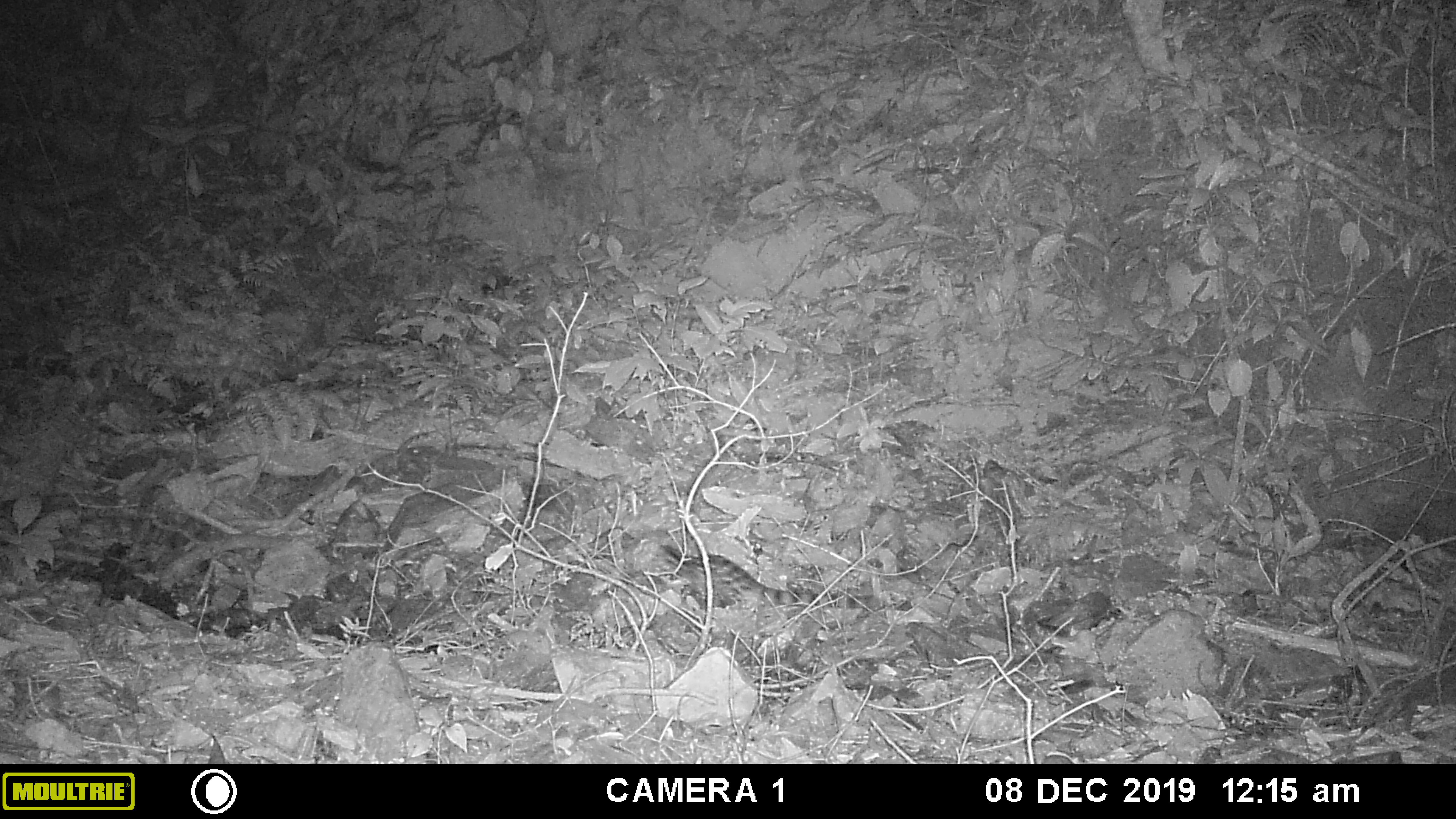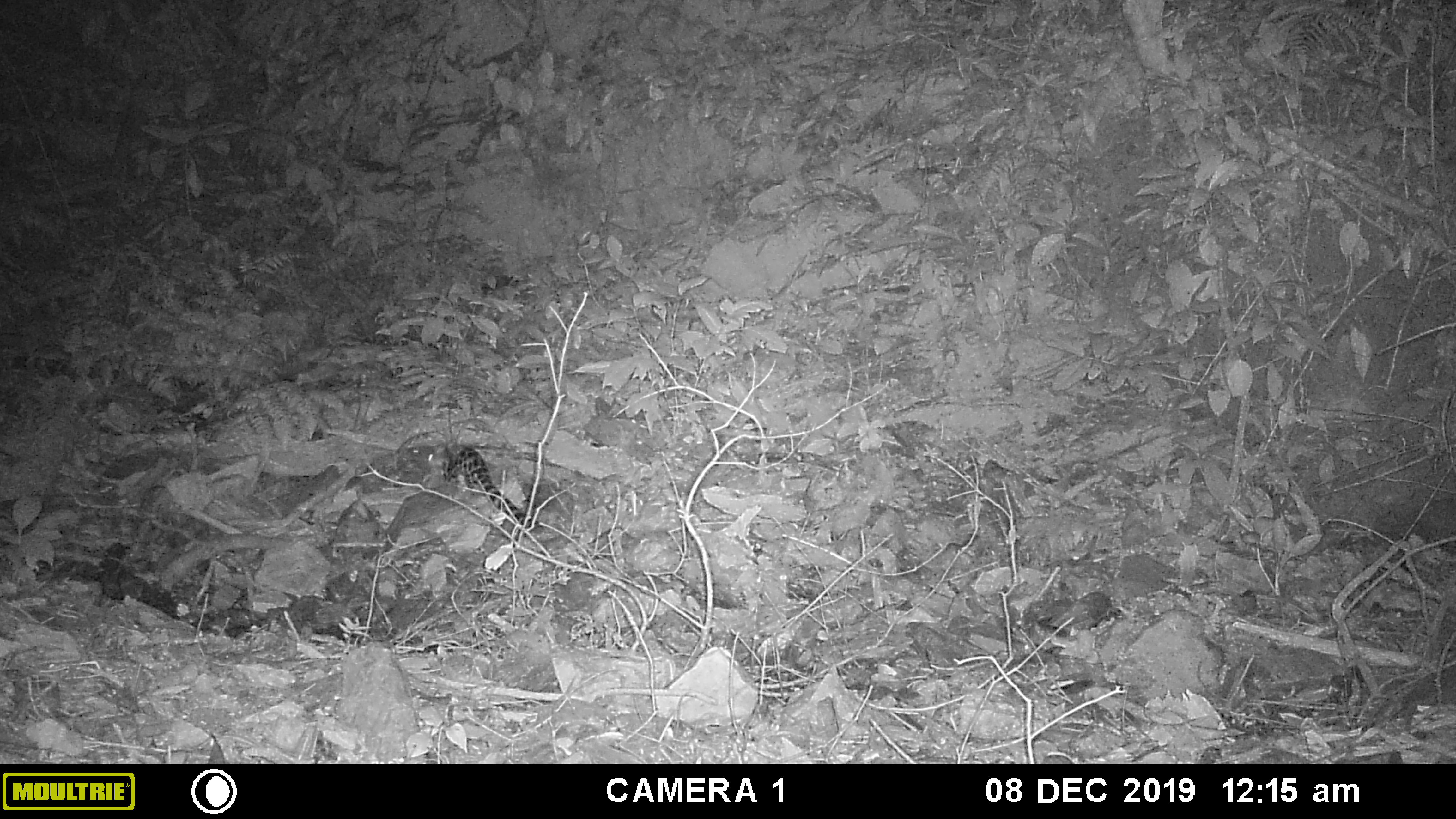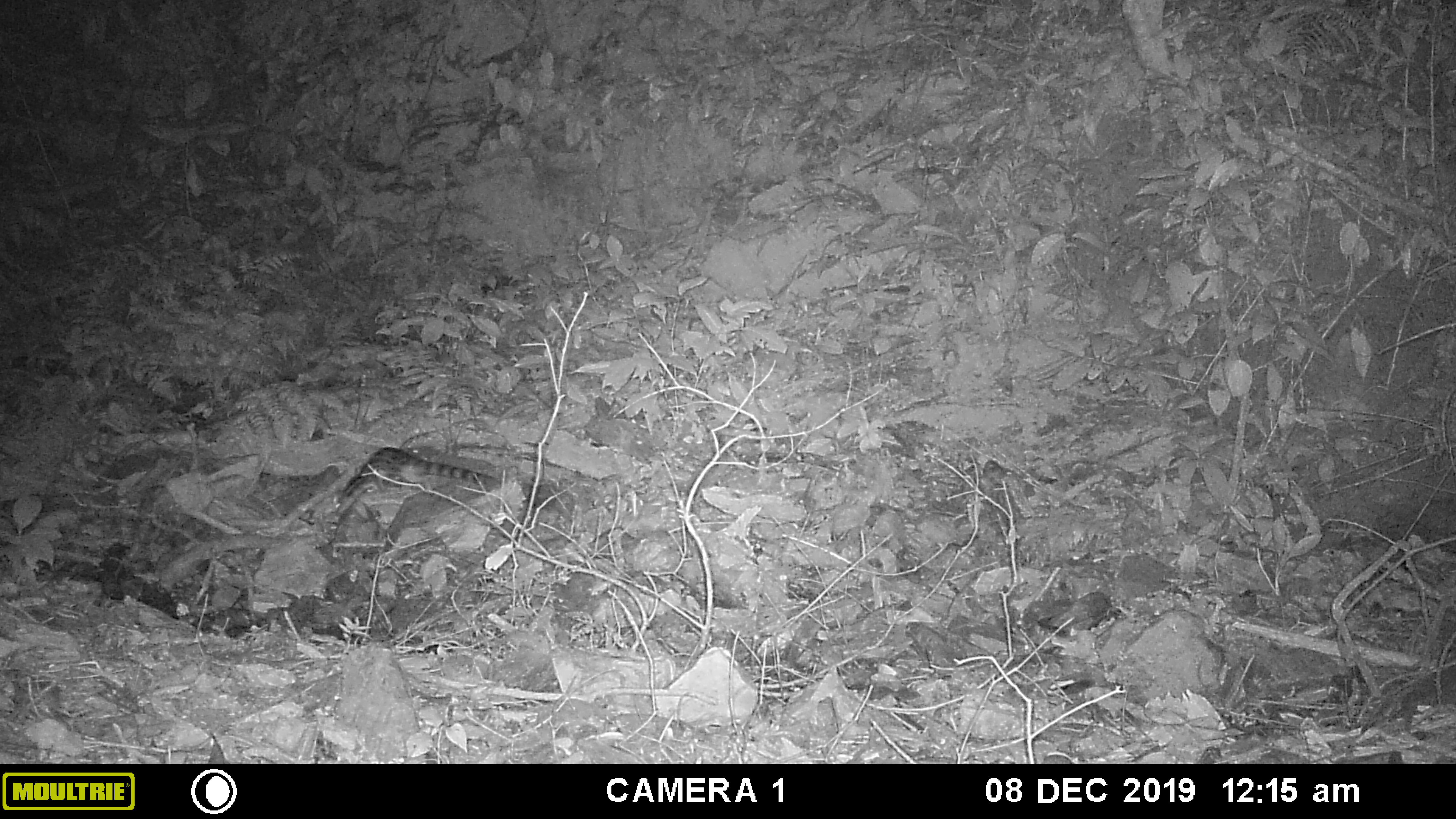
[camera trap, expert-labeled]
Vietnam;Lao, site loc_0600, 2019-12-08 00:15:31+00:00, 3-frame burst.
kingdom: Animalia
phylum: Chordata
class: Mammalia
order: Carnivora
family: Prionodontidae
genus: Prionodon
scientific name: Prionodon pardicolor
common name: spotted linsang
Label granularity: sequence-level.